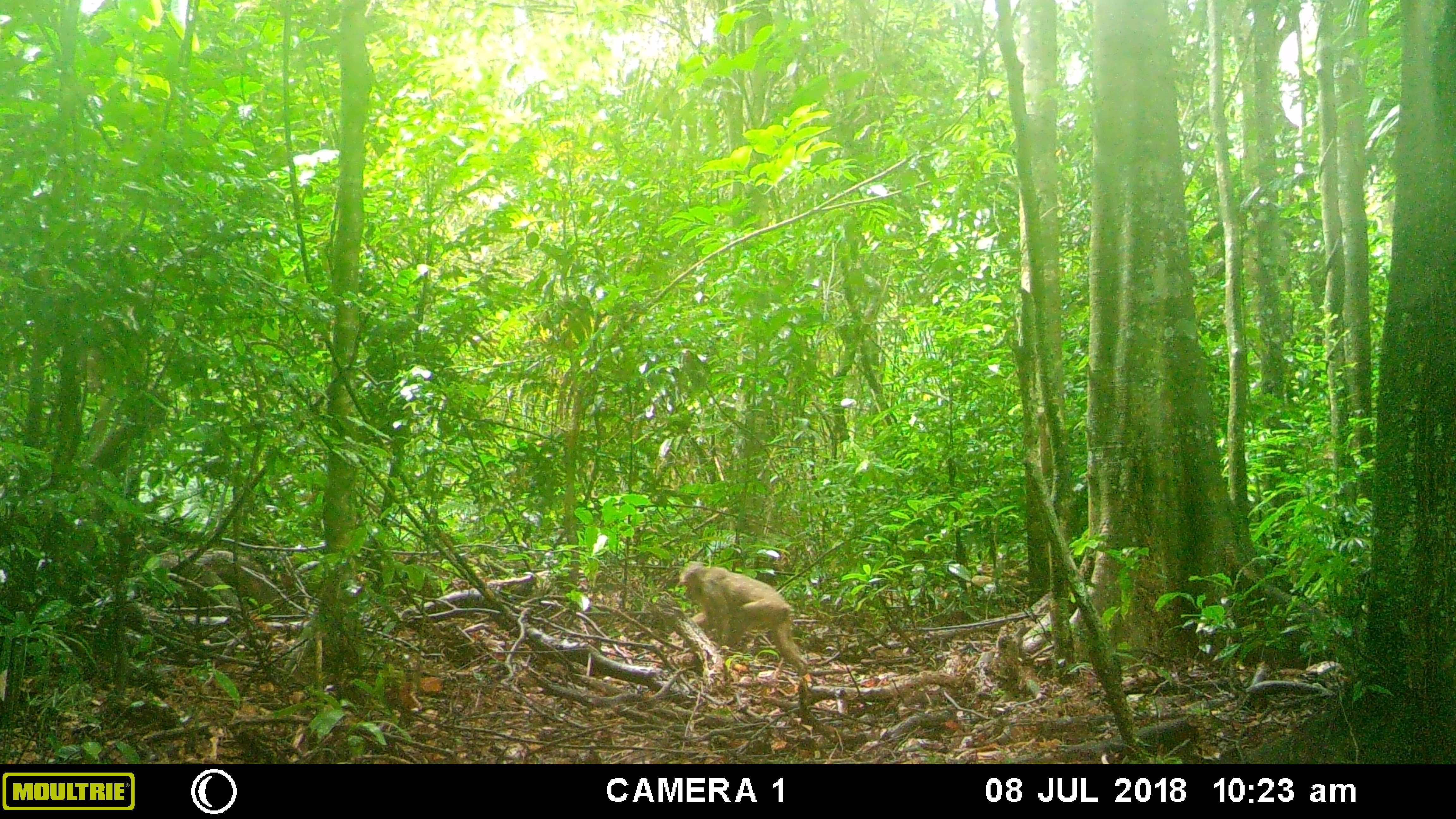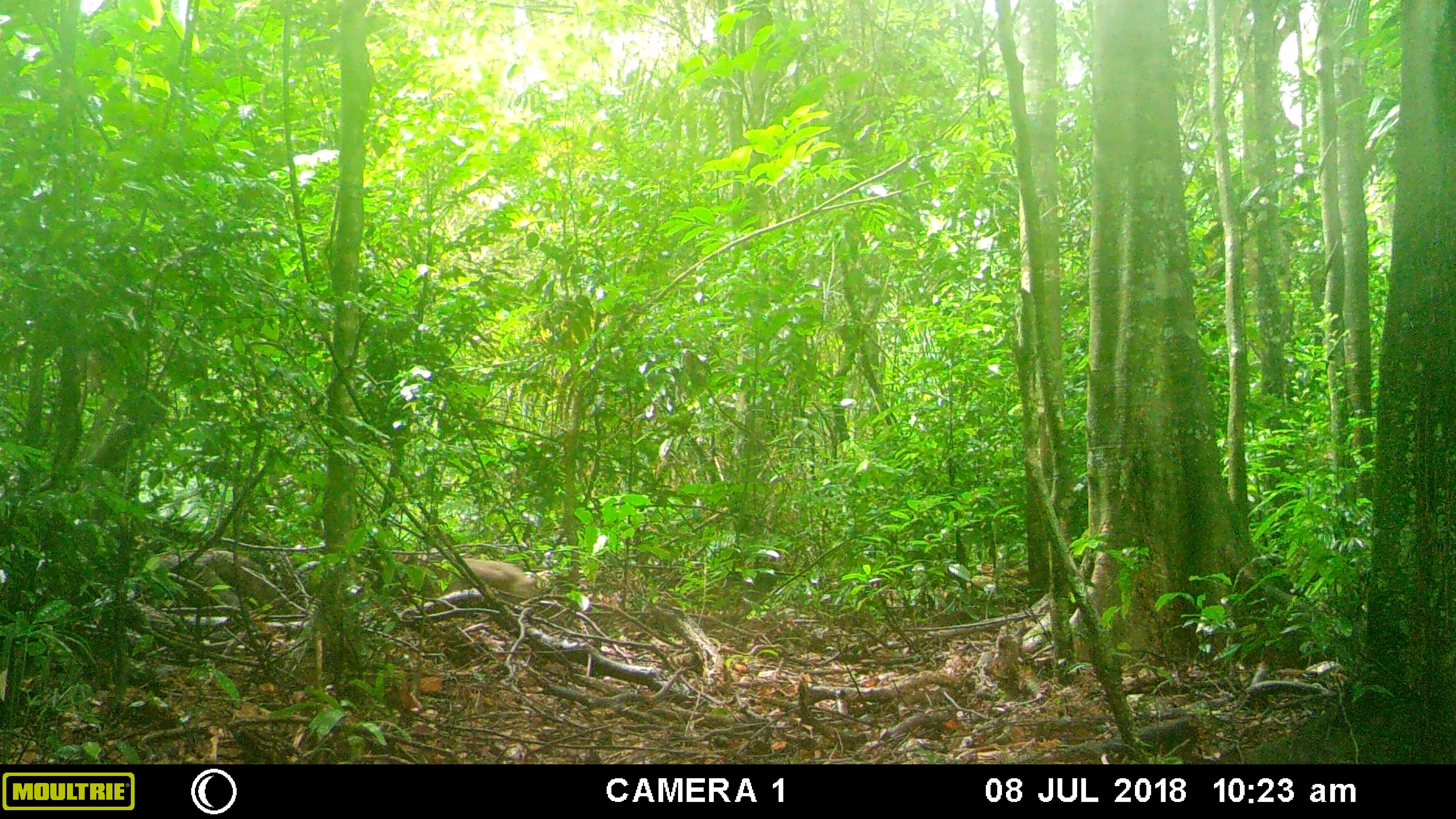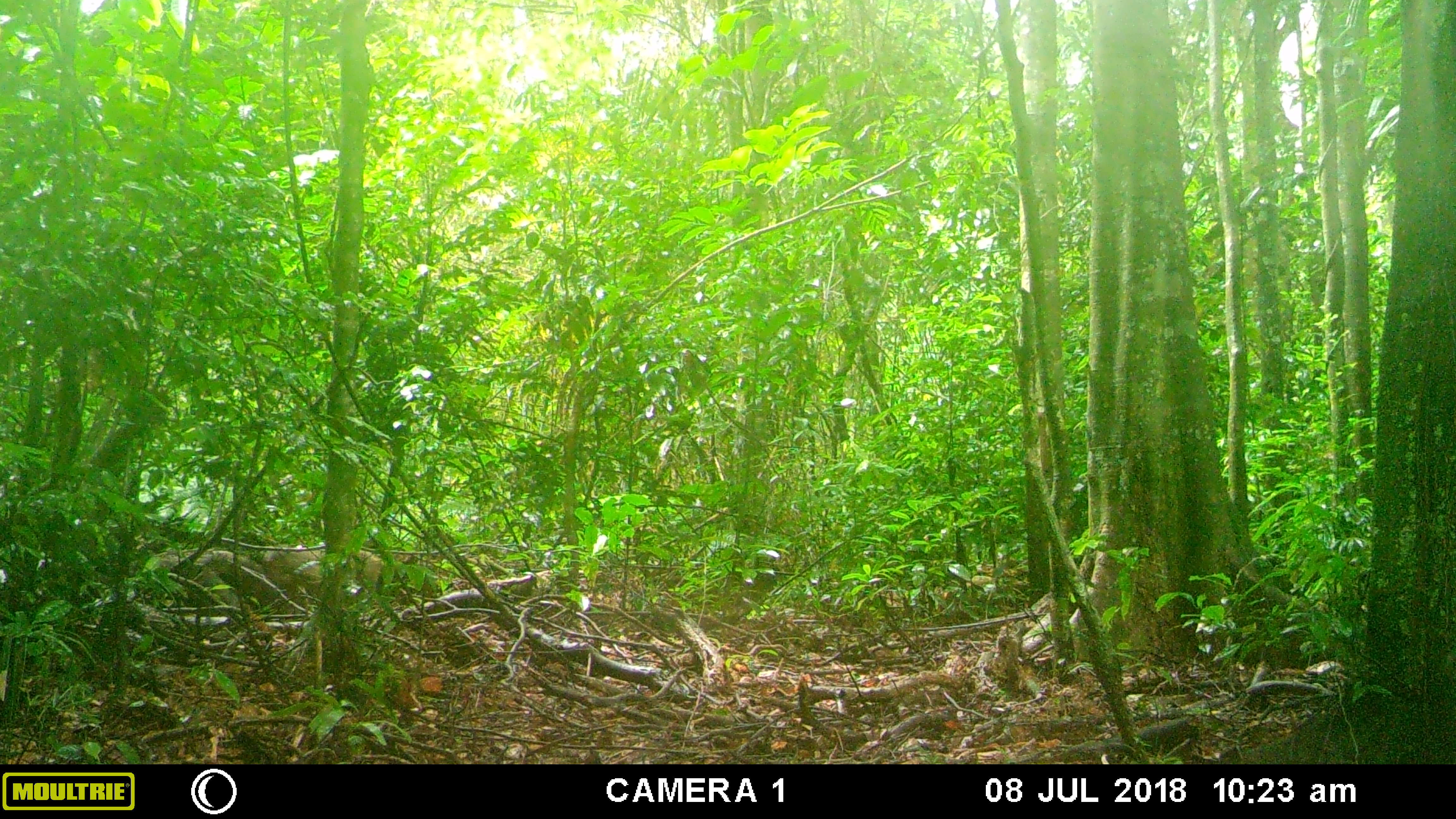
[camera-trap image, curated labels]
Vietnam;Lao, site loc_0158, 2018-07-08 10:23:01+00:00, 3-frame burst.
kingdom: Animalia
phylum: Chordata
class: Mammalia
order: Primates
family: Cercopithecidae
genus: Macaca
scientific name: Macaca arctoides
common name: stump-tailed macaque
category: stump tailed macaque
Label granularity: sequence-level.